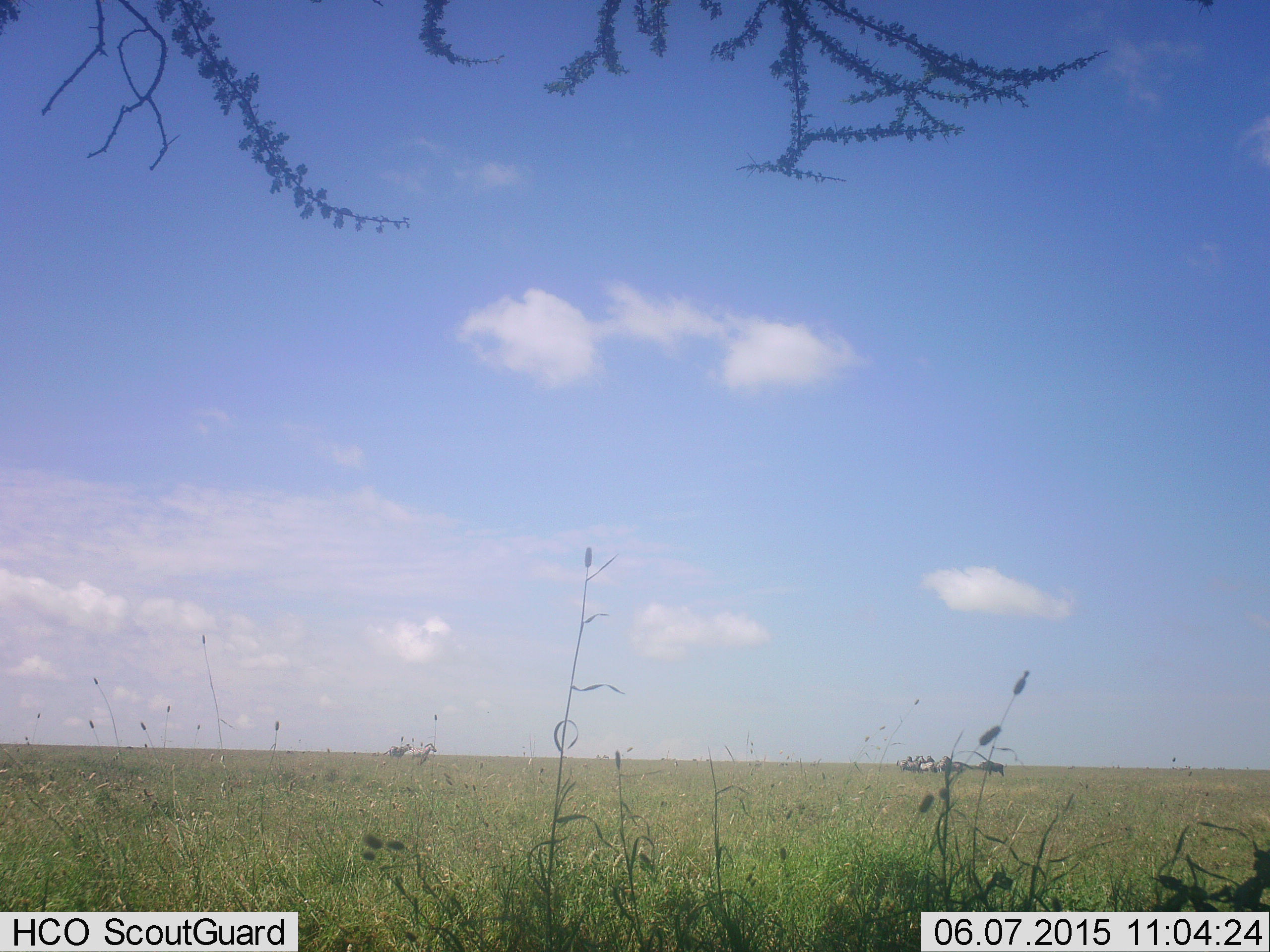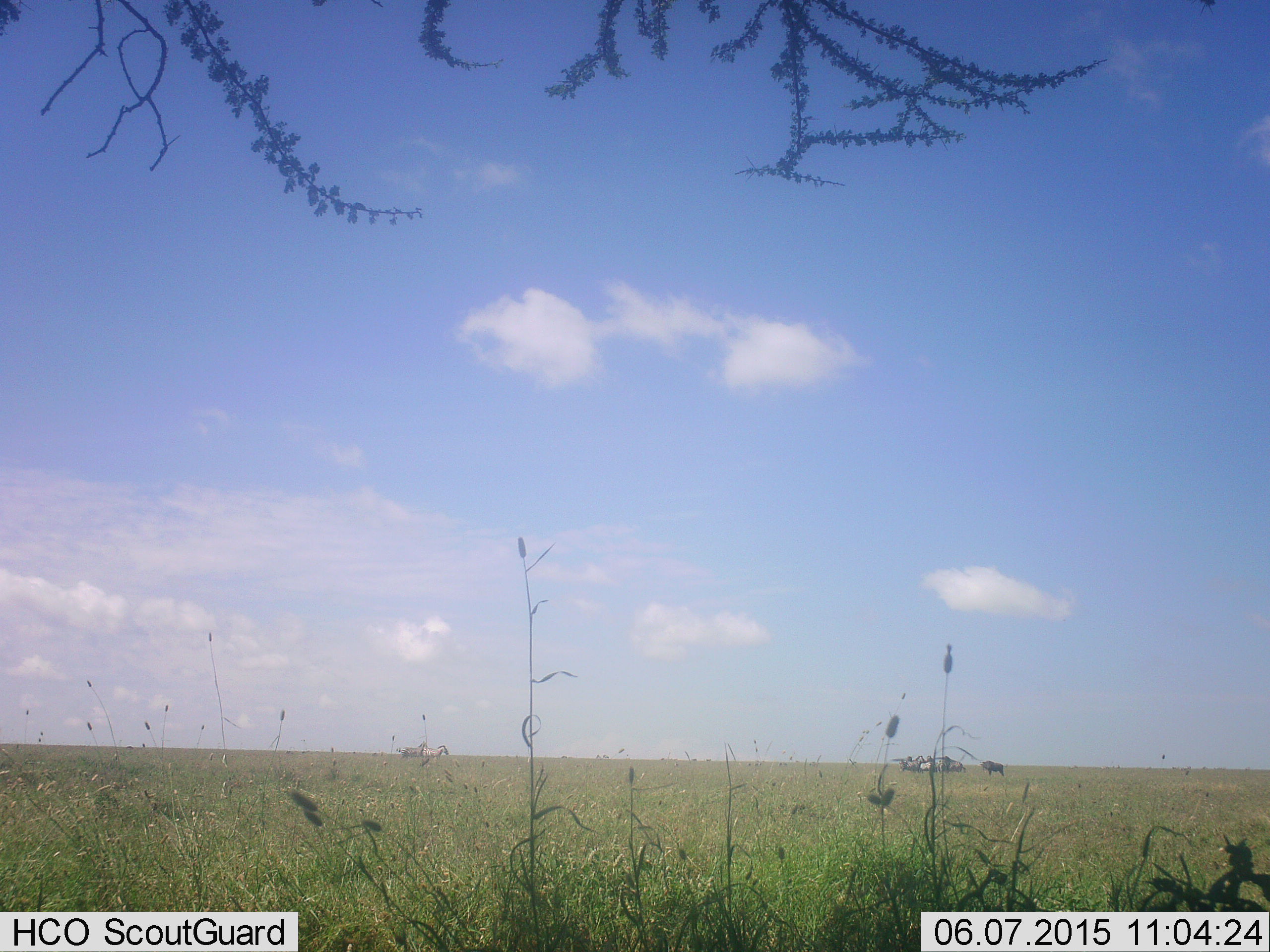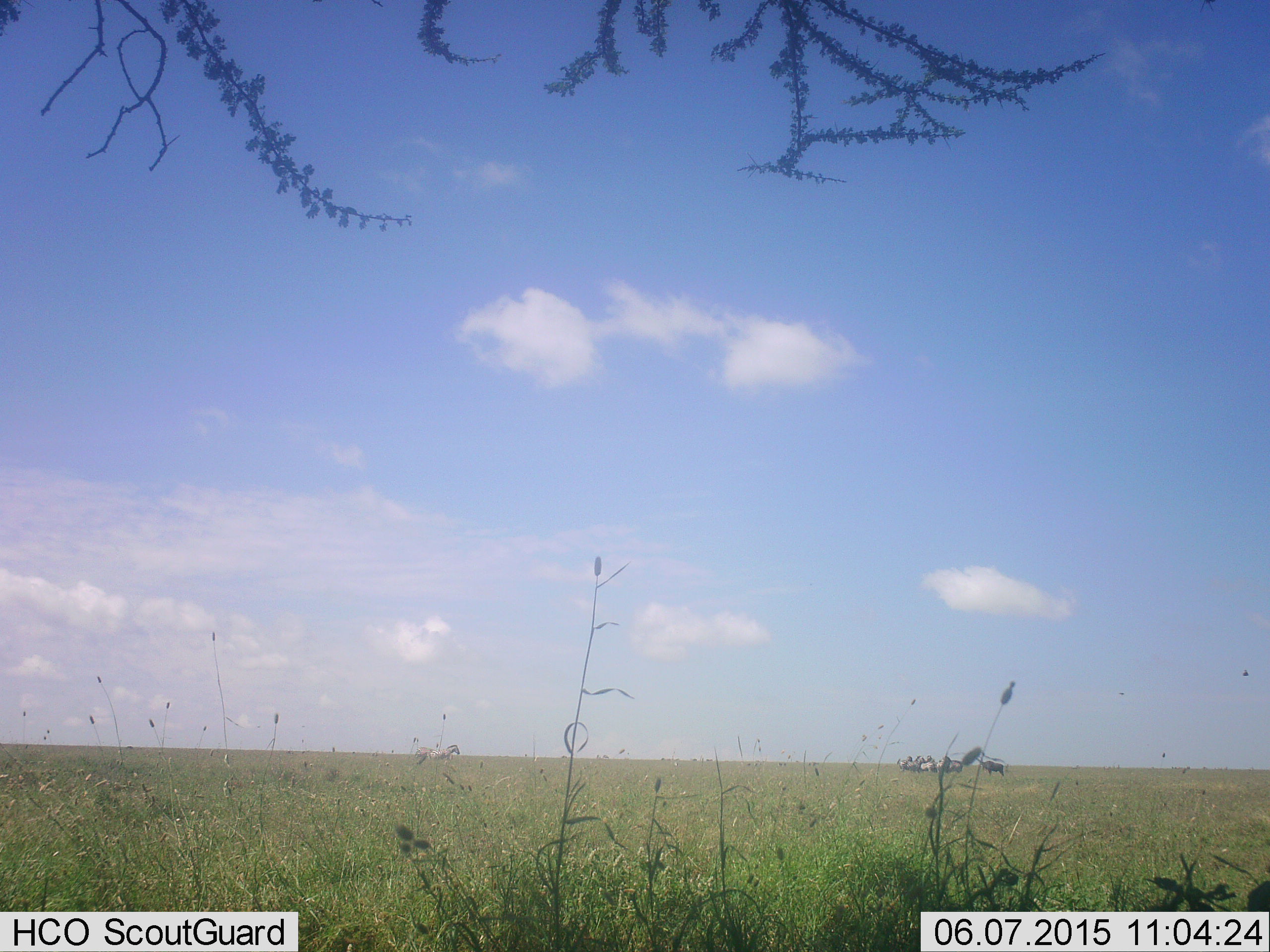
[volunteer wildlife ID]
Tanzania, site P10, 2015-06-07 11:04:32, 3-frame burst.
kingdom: Animalia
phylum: Chordata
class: Mammalia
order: Perissodactyla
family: Equidae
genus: Equus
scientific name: Equus quagga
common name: plains zebra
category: zebra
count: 2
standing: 57%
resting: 0%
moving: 100%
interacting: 14%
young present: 0%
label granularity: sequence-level